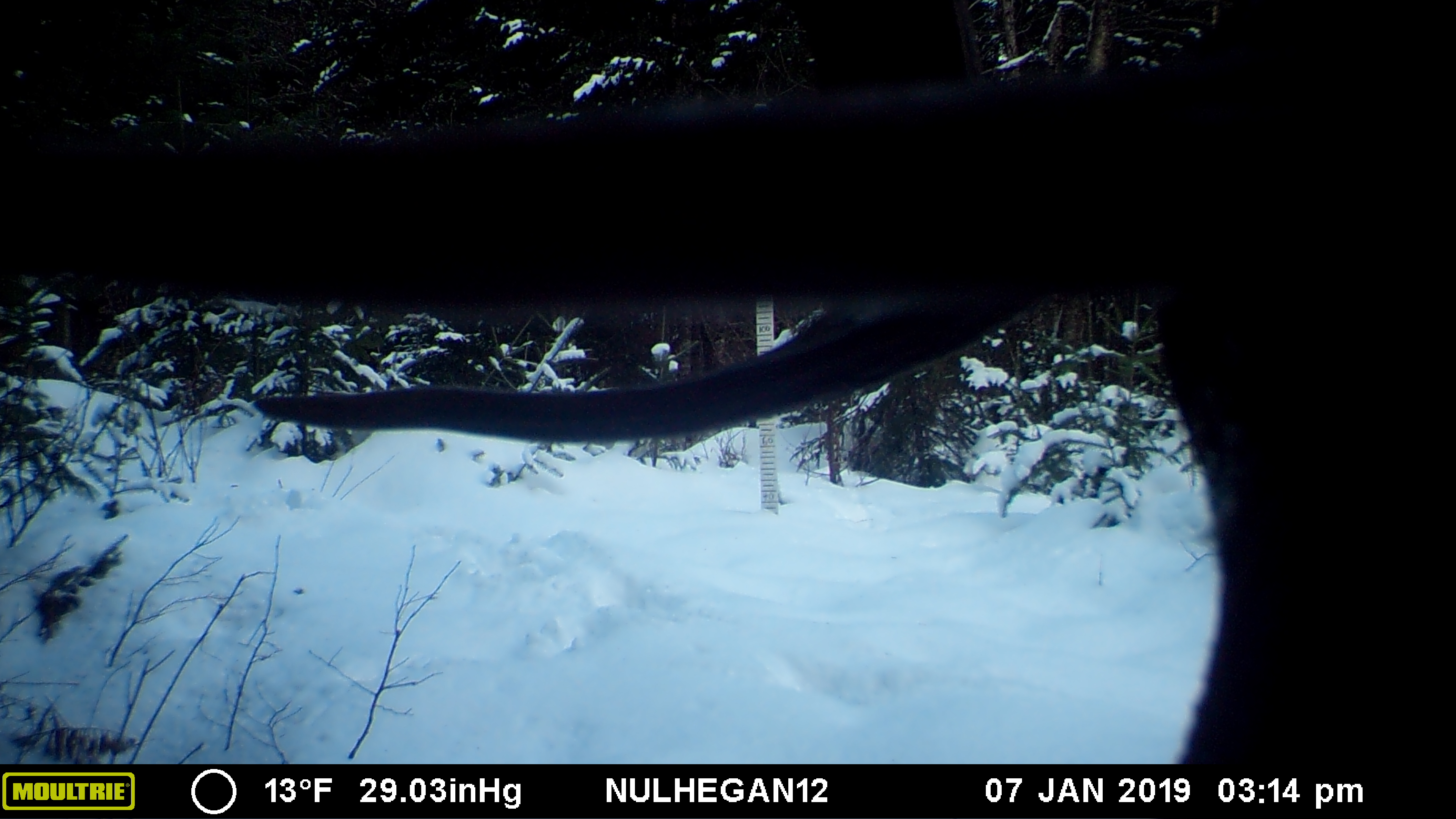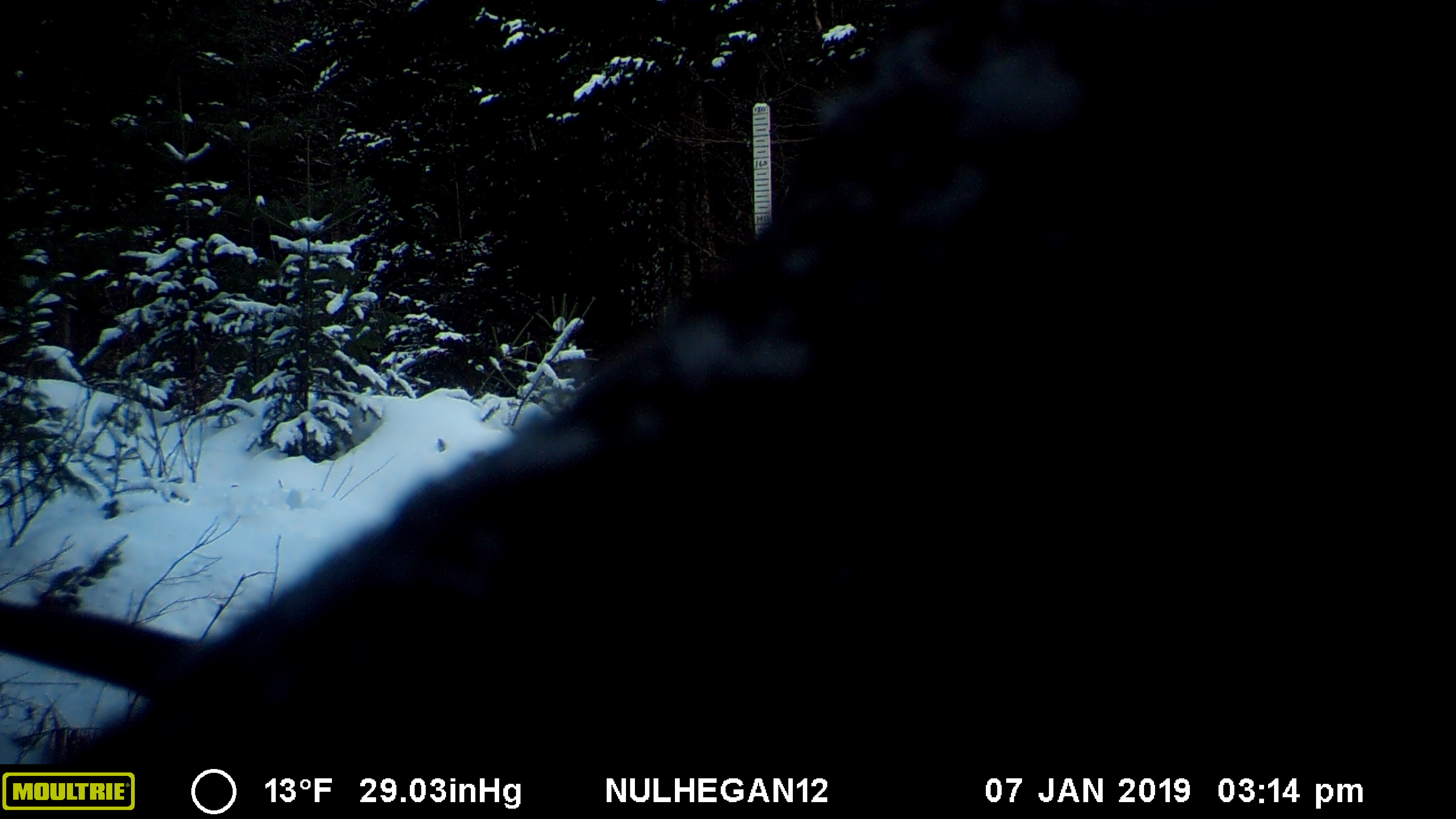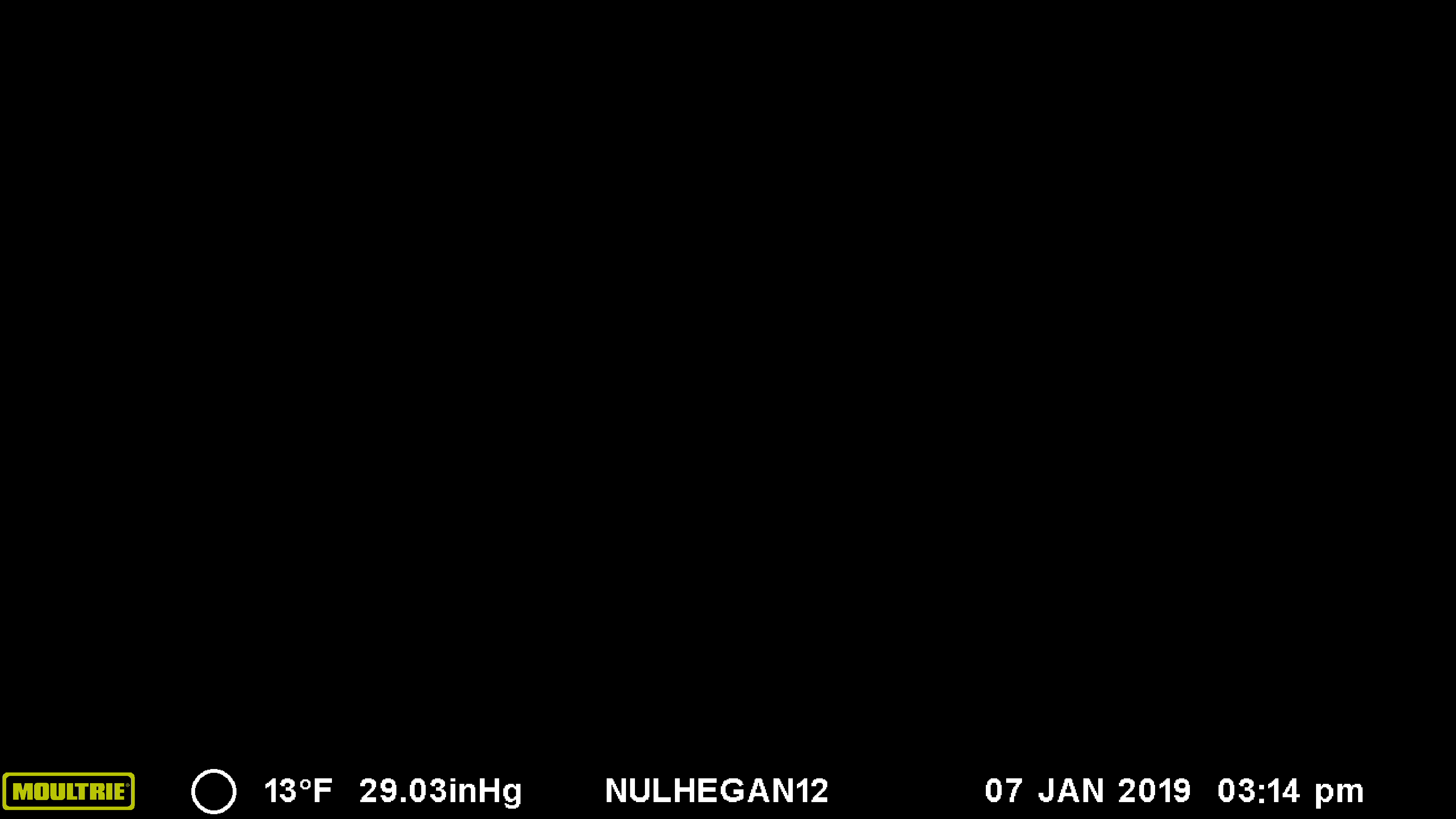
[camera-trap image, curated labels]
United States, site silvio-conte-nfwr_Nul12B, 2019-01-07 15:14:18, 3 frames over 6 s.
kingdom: Animalia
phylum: Chordata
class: Mammalia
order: Artiodactyla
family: Cervidae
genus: Alces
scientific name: Alces alces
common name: moose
Moose (Alces alces).